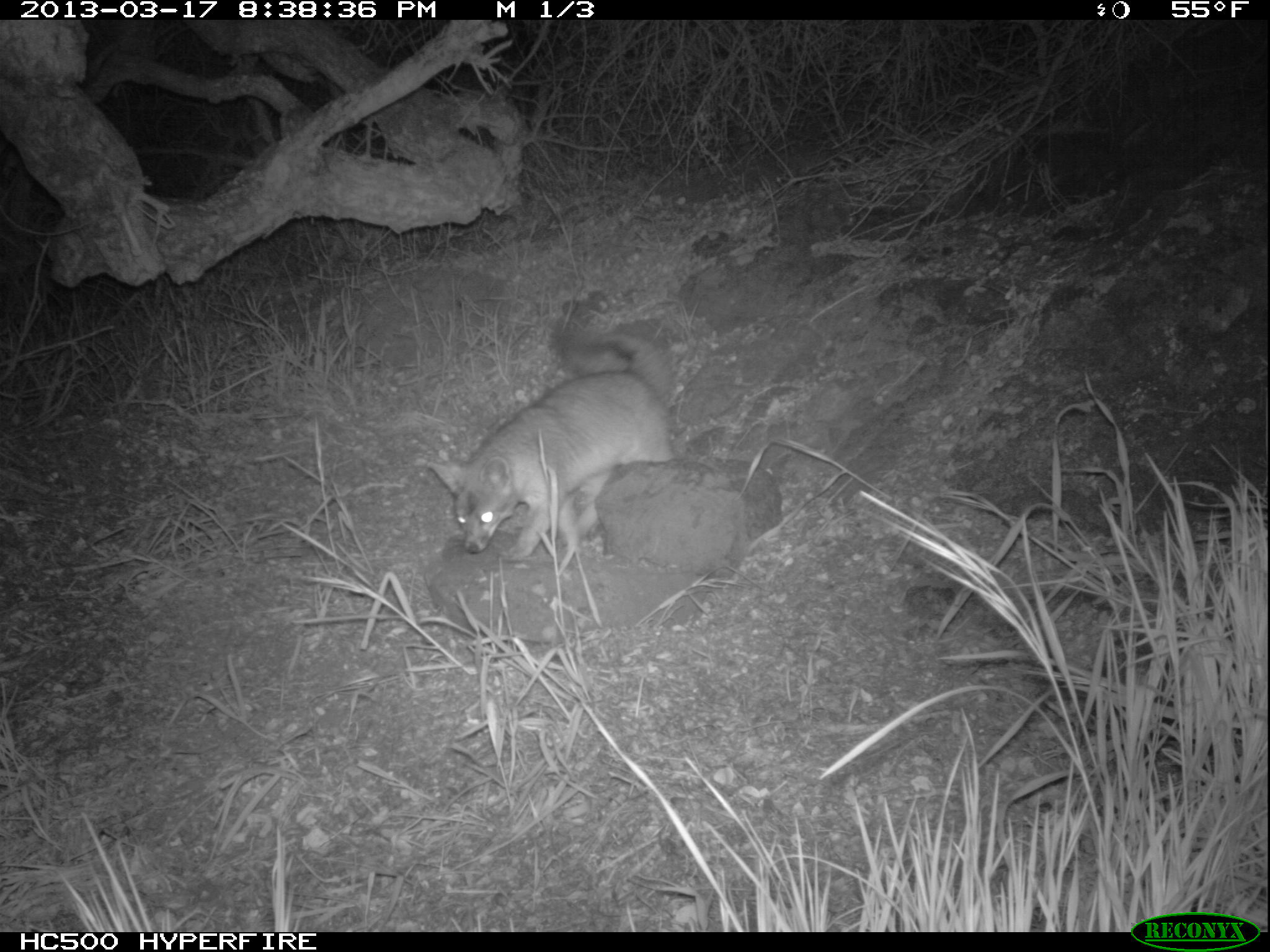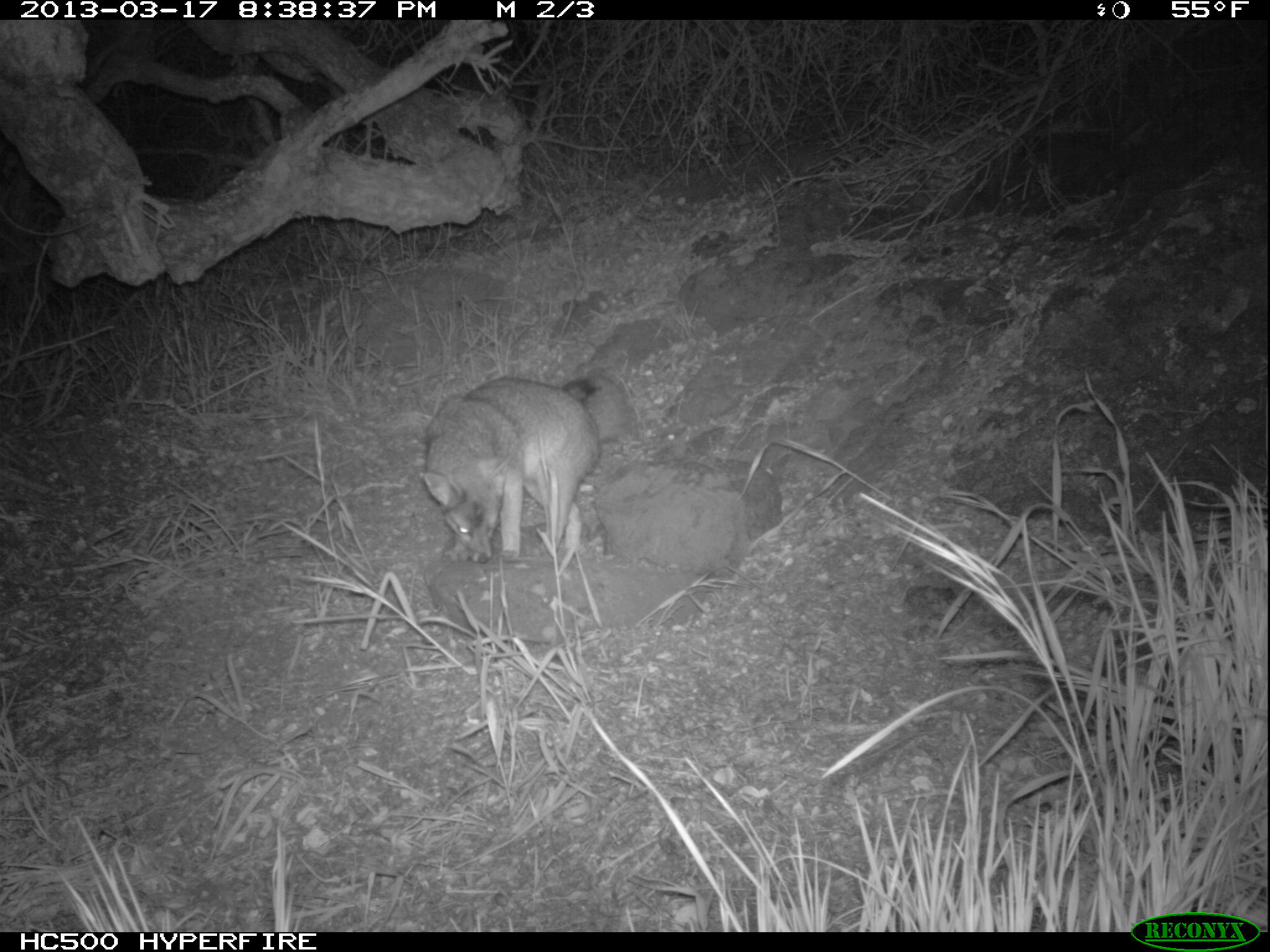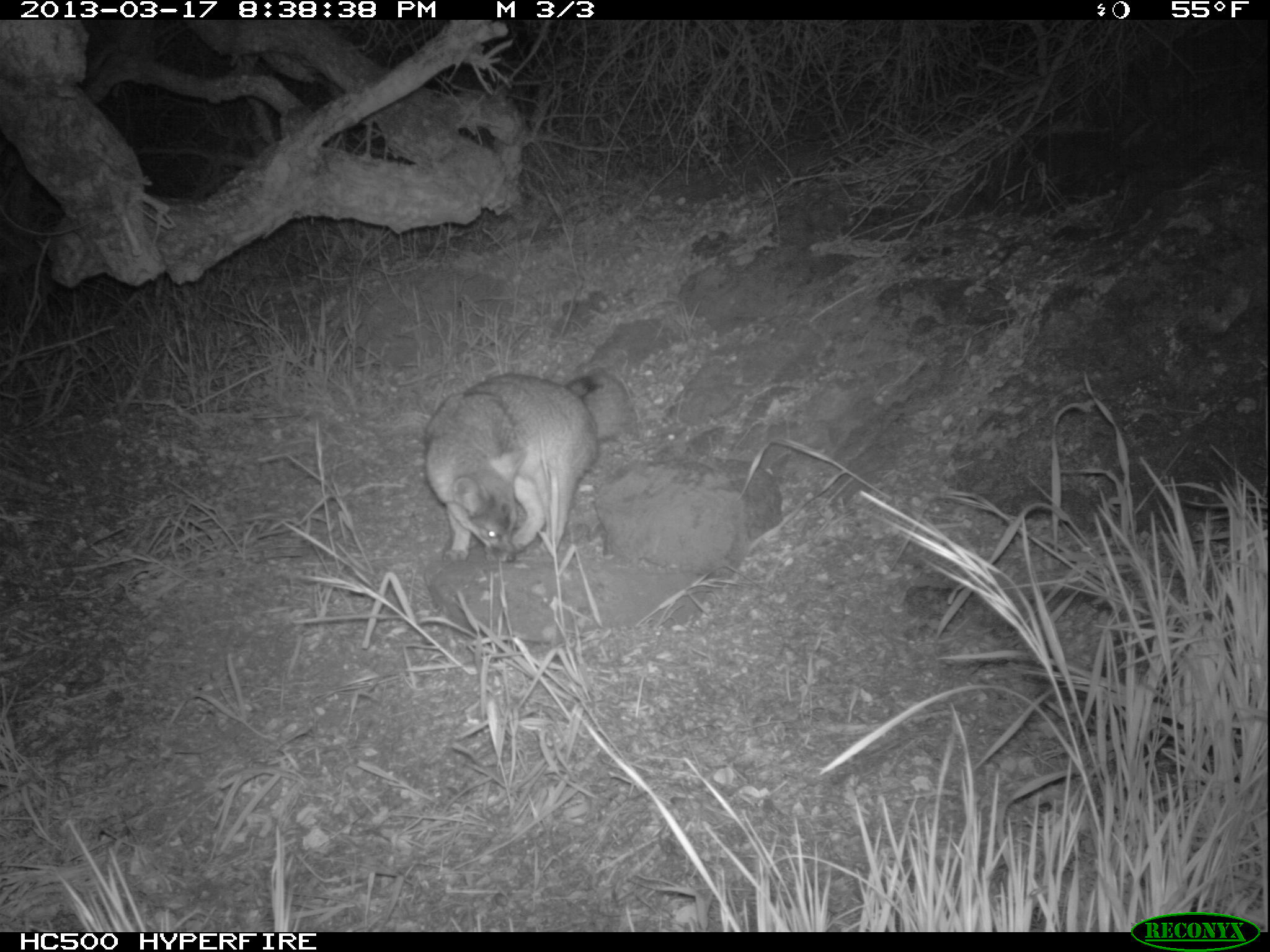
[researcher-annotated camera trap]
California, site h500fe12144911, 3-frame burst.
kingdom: Animalia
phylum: Chordata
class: Mammalia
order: Carnivora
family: Canidae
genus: Urocyon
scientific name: Urocyon littoralis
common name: island fox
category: fox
Fox (island fox) (Urocyon littoralis).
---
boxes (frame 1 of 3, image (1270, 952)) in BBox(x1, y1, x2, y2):
fox: BBox(429, 332, 675, 556)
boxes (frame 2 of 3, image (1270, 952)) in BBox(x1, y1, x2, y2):
fox: BBox(417, 377, 600, 562)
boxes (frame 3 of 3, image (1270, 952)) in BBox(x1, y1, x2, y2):
fox: BBox(422, 367, 628, 563)